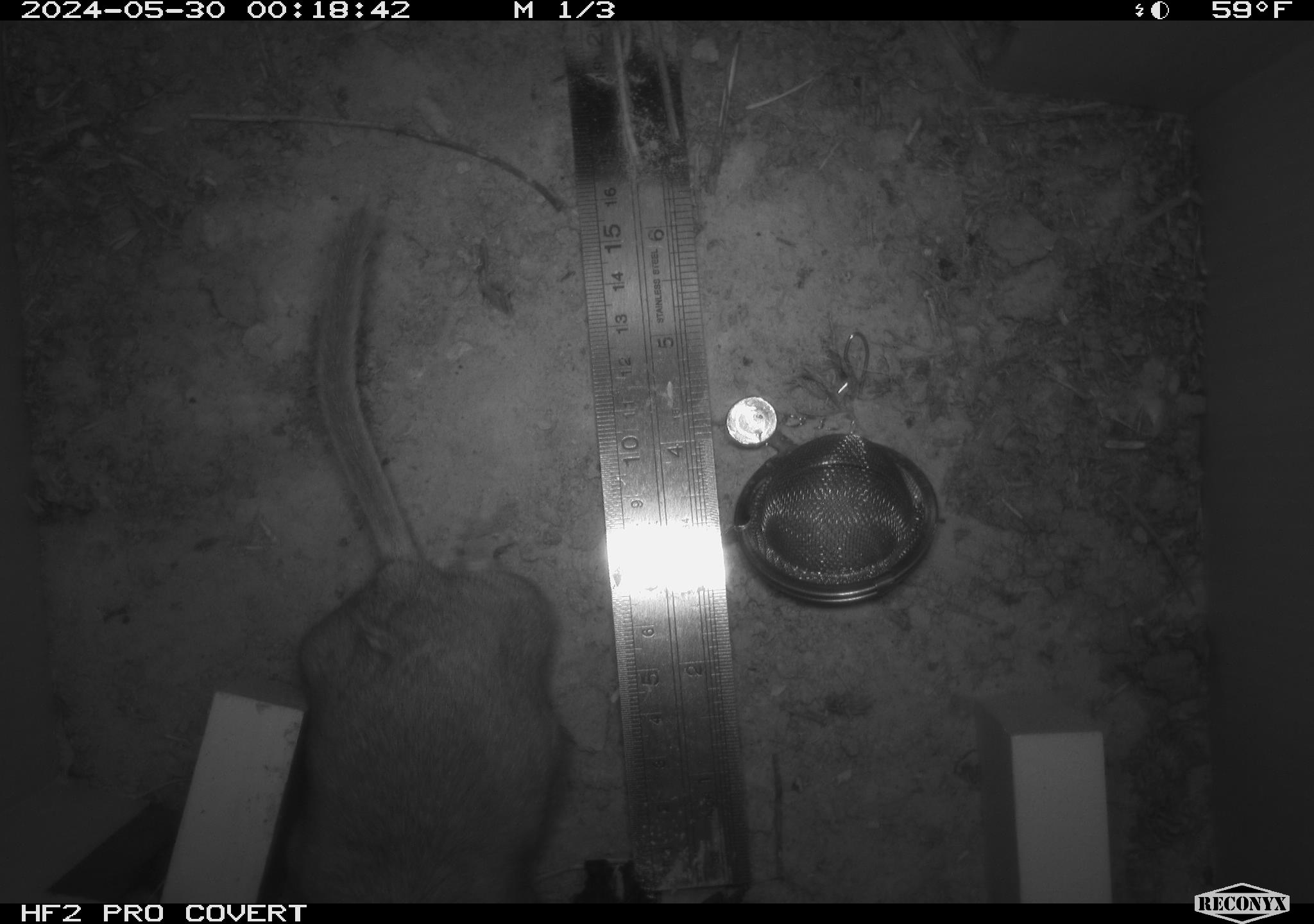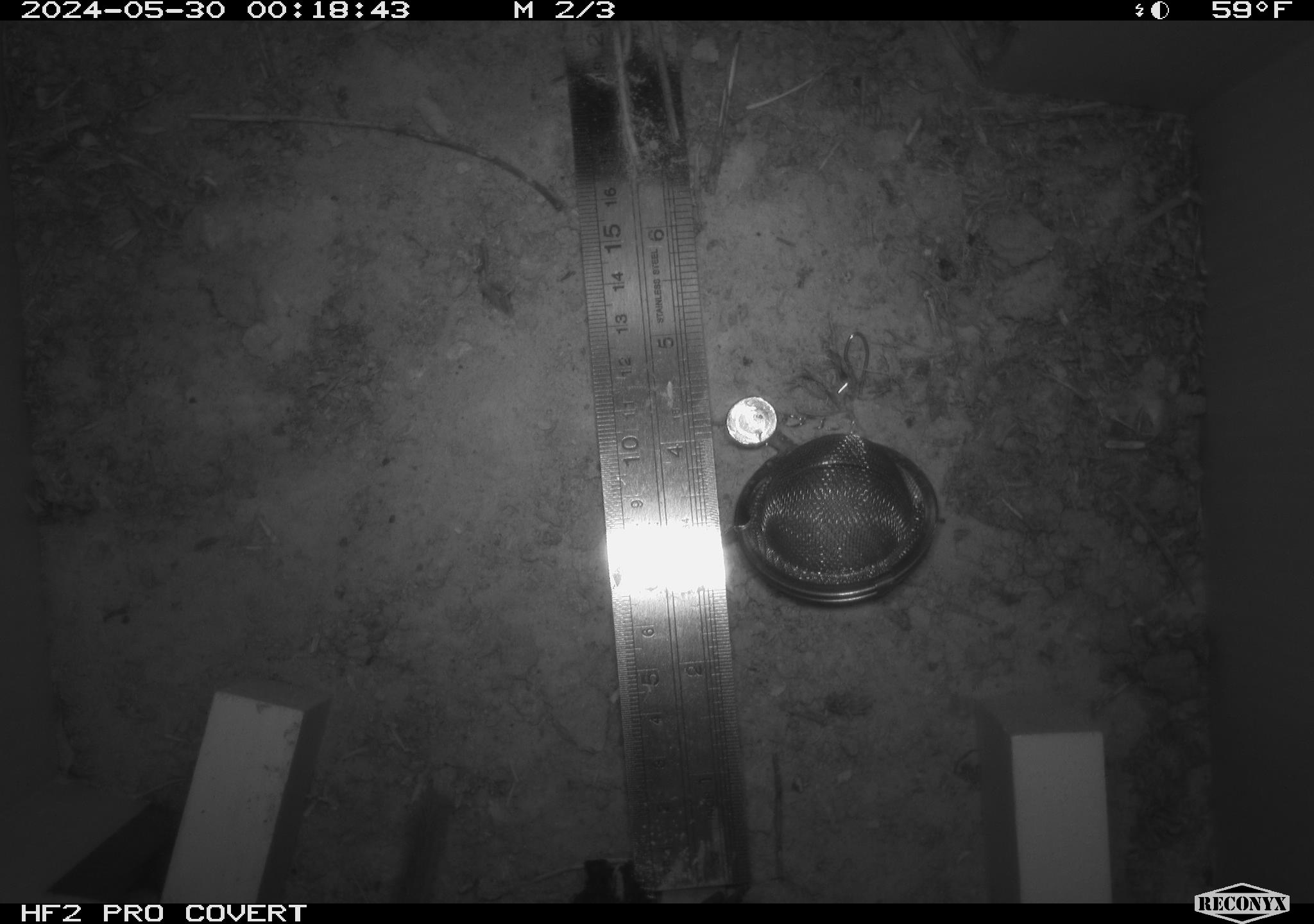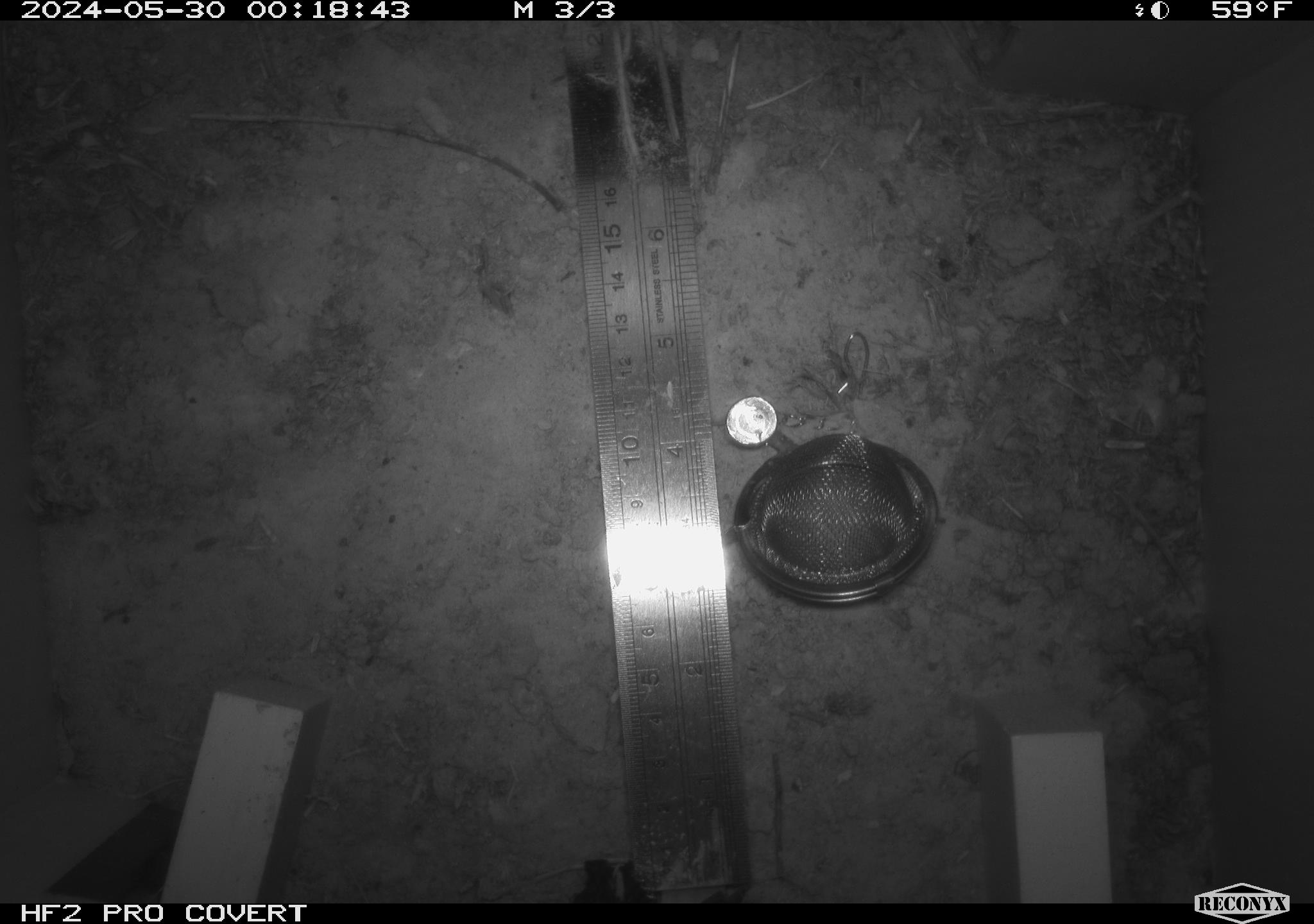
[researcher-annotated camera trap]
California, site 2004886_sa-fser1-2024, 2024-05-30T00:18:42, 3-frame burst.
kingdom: Animalia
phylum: Chordata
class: Mammalia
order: Rodentia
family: Sciuridae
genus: Neotamias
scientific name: Neotamias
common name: western chipmunks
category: neotamias species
Neotamias species (western chipmunks) (Neotamias).